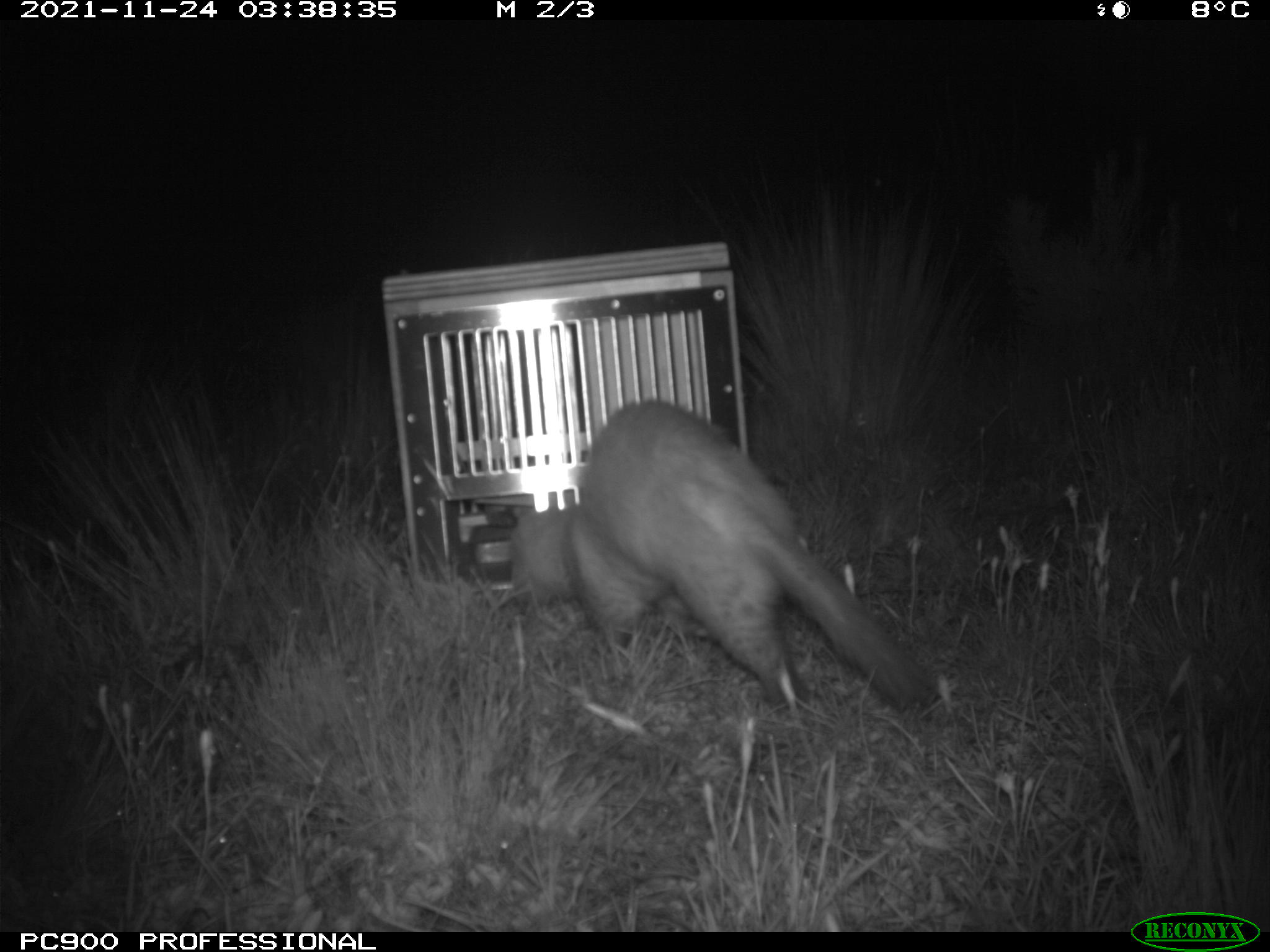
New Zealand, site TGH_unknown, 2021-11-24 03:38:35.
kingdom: Animalia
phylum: Chordata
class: Mammalia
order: Carnivora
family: Mustelidae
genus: Mustela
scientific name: Mustela furo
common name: ferret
Ferret (Mustela furo).